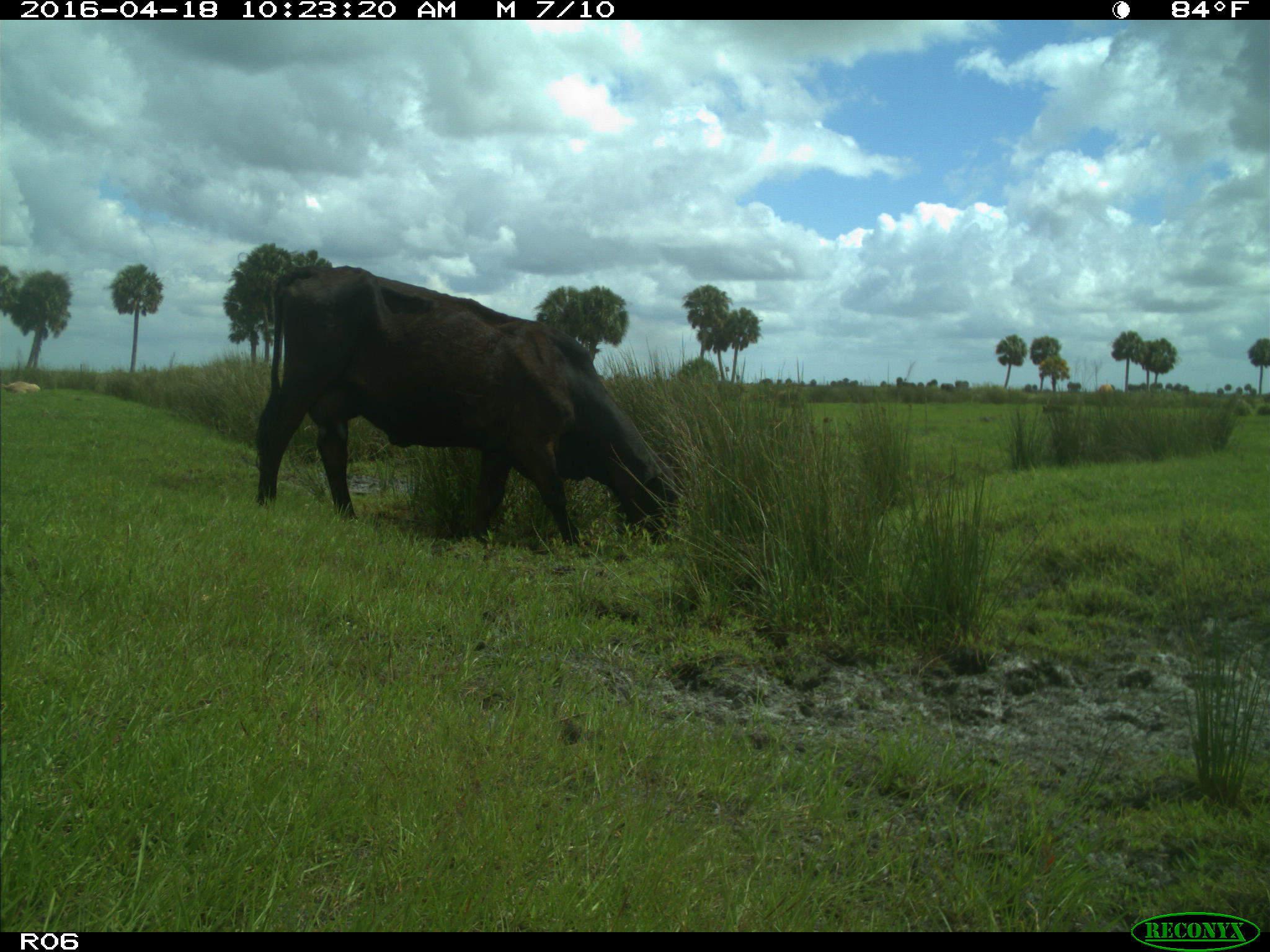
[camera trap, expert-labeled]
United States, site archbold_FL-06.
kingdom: Animalia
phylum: Chordata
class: Mammalia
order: Artiodactyla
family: Bovidae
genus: Bos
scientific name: Bos taurus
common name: domestic cow